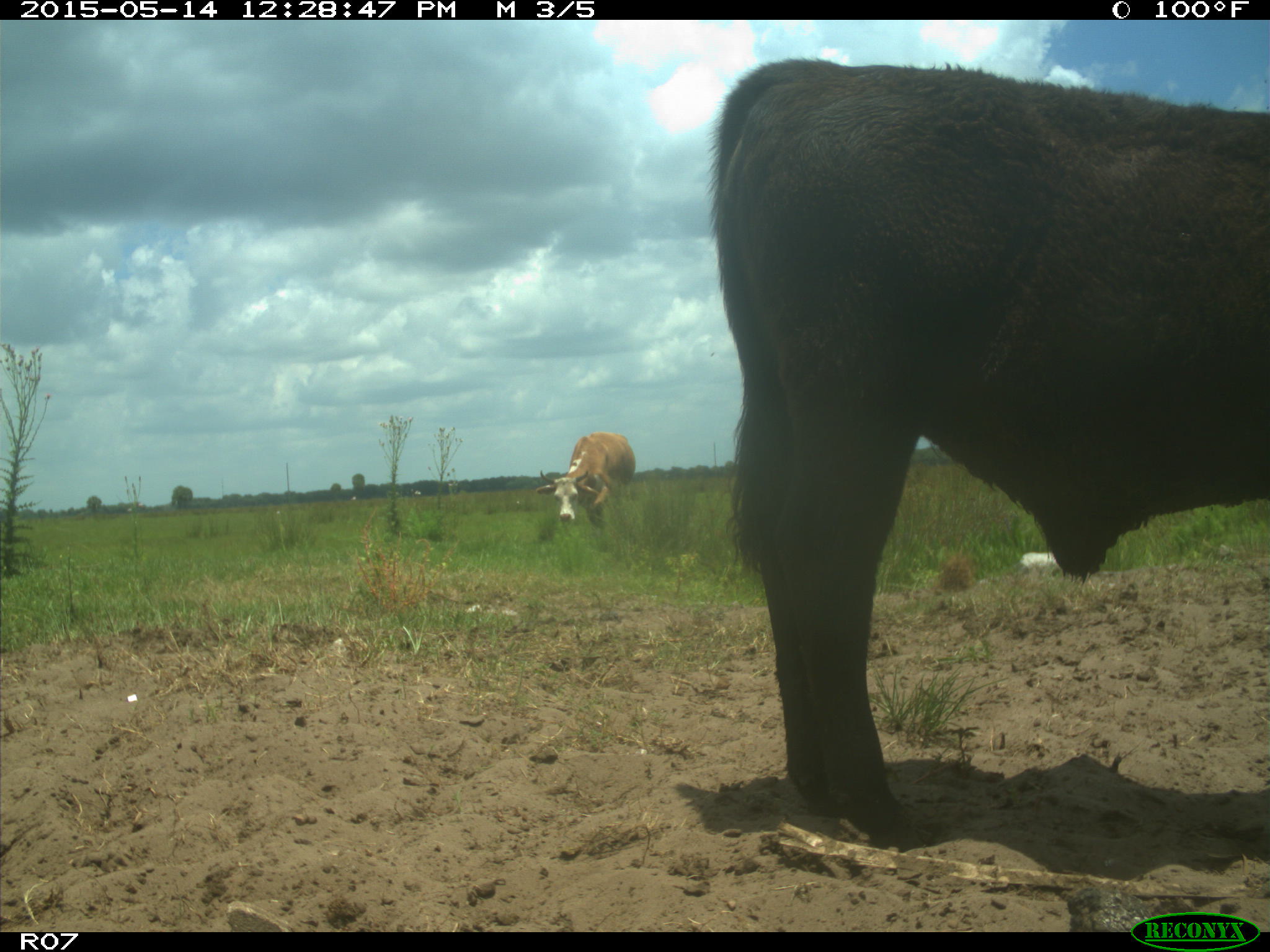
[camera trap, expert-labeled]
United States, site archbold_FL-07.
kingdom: Animalia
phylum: Chordata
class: Mammalia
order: Artiodactyla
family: Bovidae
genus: Bos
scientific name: Bos taurus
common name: domestic cow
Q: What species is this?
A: Bos taurus (domestic cow).